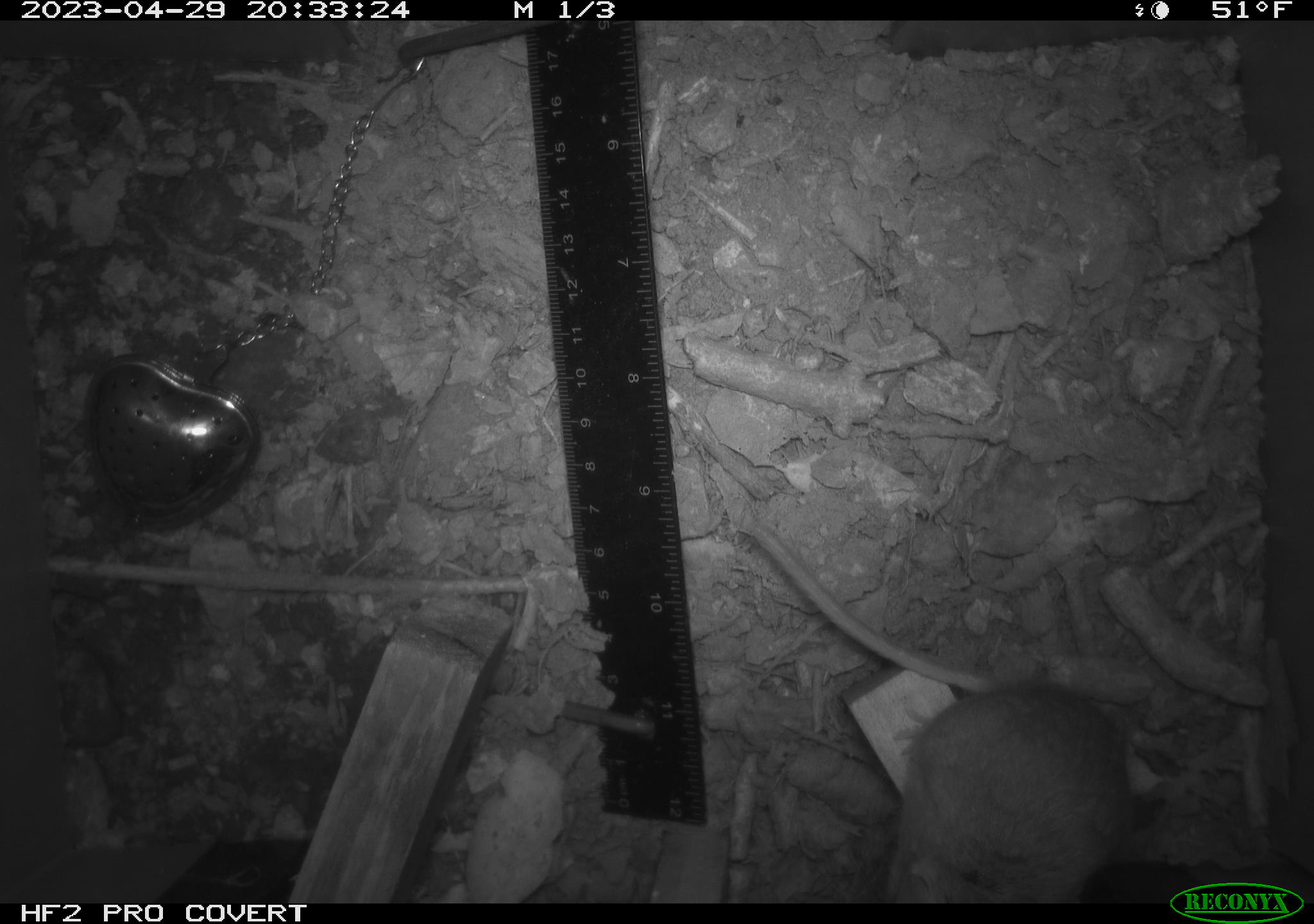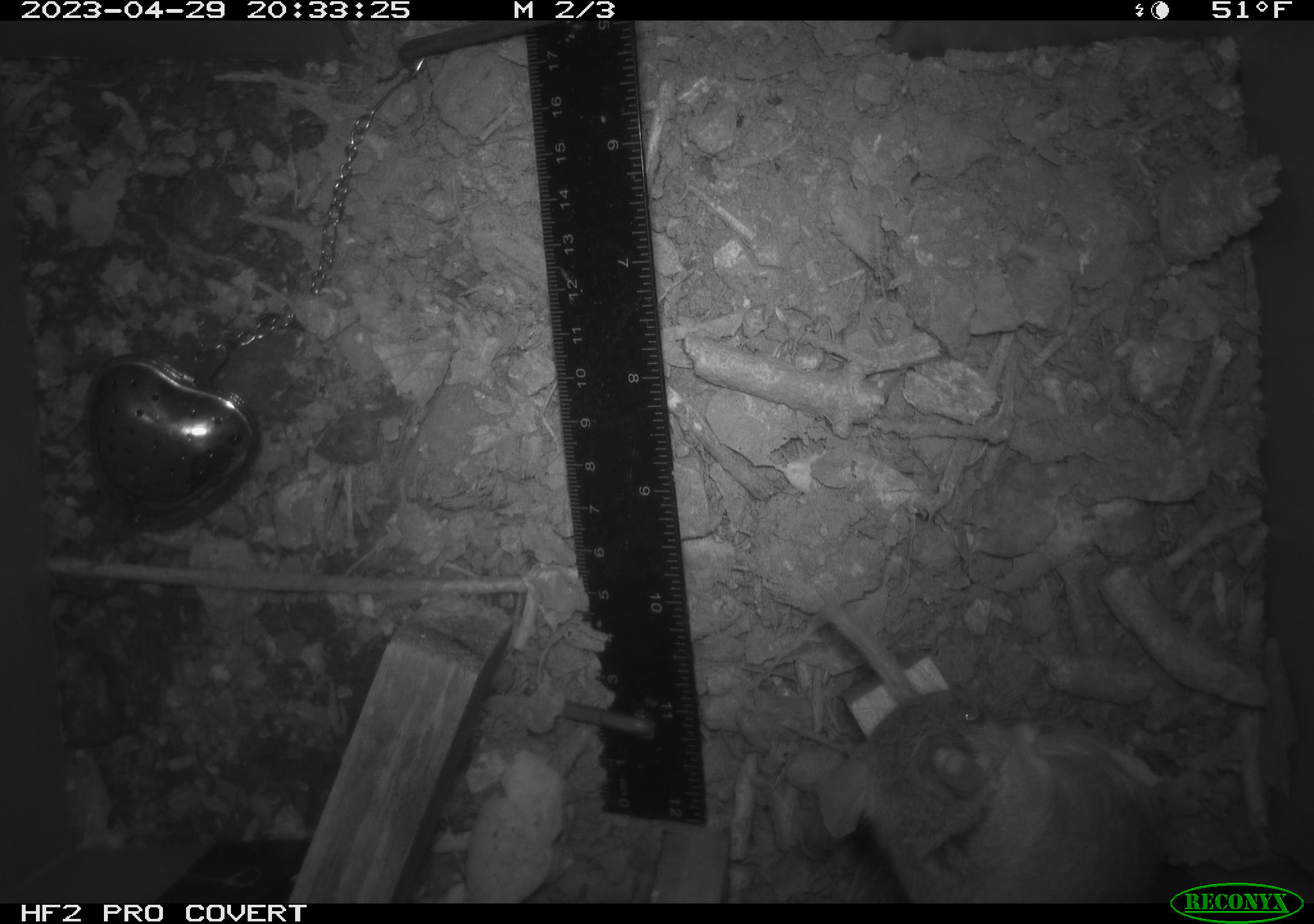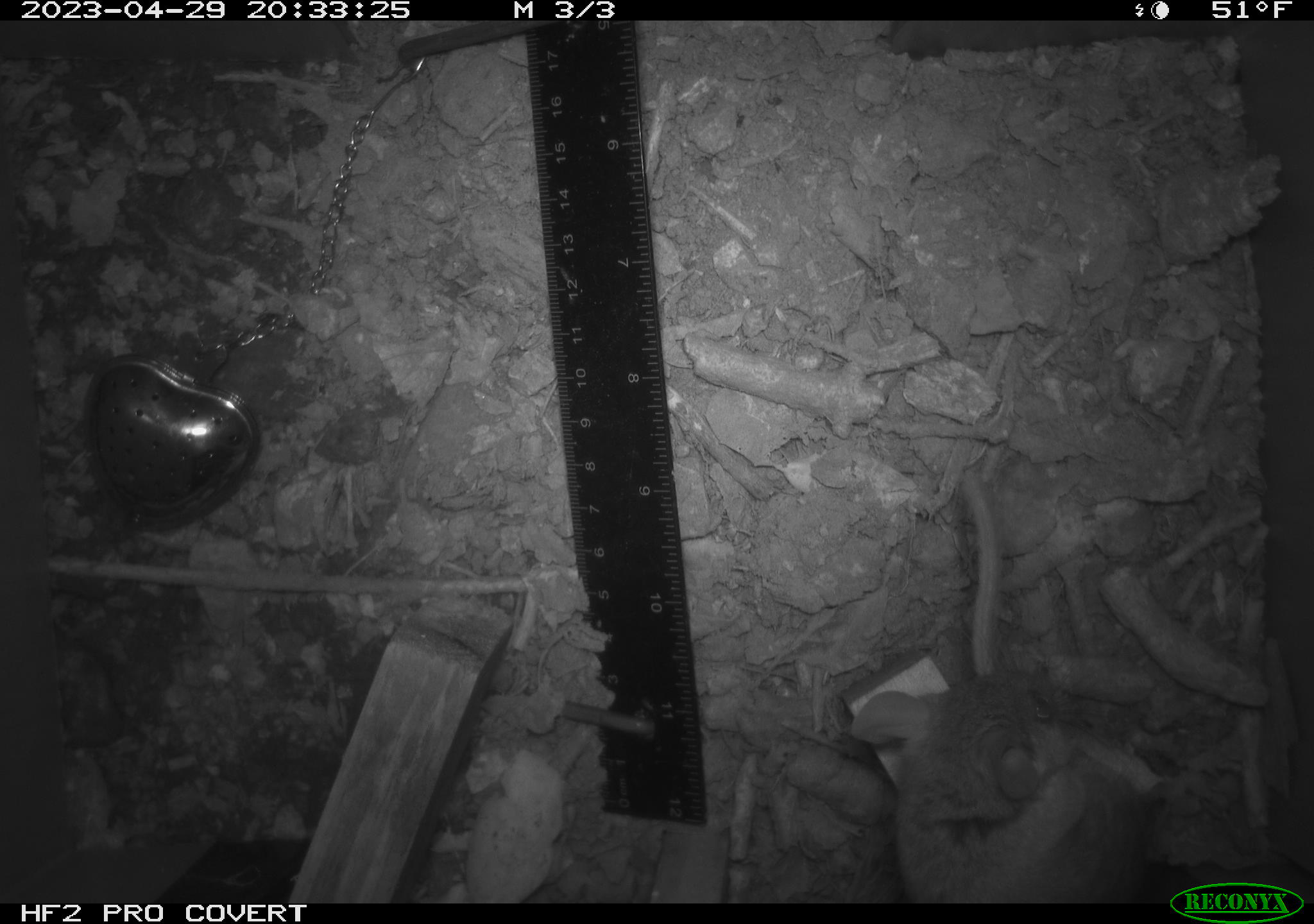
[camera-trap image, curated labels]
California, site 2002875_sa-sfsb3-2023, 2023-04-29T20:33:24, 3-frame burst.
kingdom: Animalia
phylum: Chordata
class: Mammalia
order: Rodentia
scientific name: Rodentia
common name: mouse species